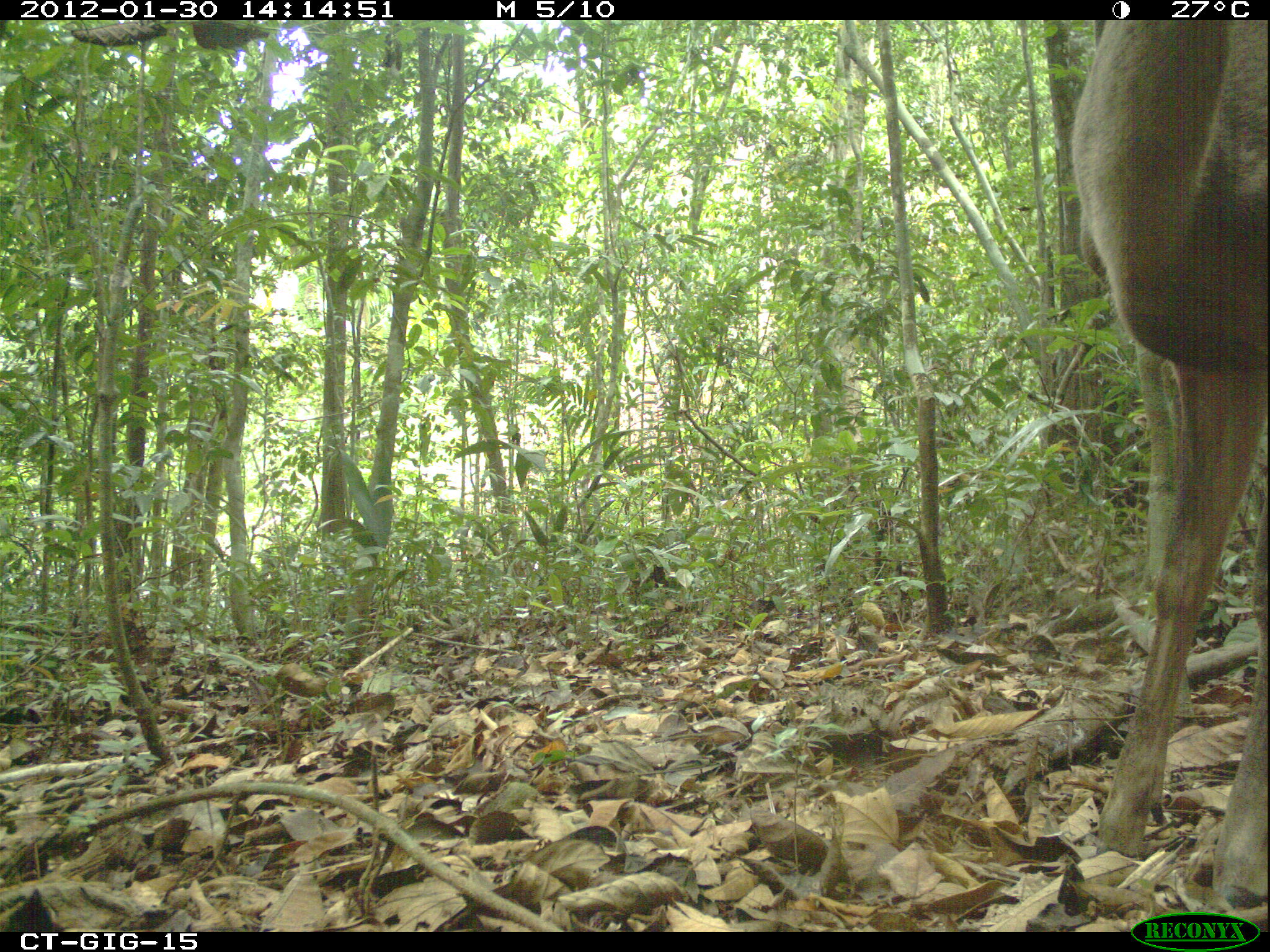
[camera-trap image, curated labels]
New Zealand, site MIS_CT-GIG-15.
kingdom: Animalia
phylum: Chordata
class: Mammalia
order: Artiodactyla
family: Cervidae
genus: Odocoileus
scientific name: Odocoileus virginianus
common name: white-tailed deer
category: white tailed deer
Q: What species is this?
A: White tailed deer (white-tailed deer) (Odocoileus virginianus).